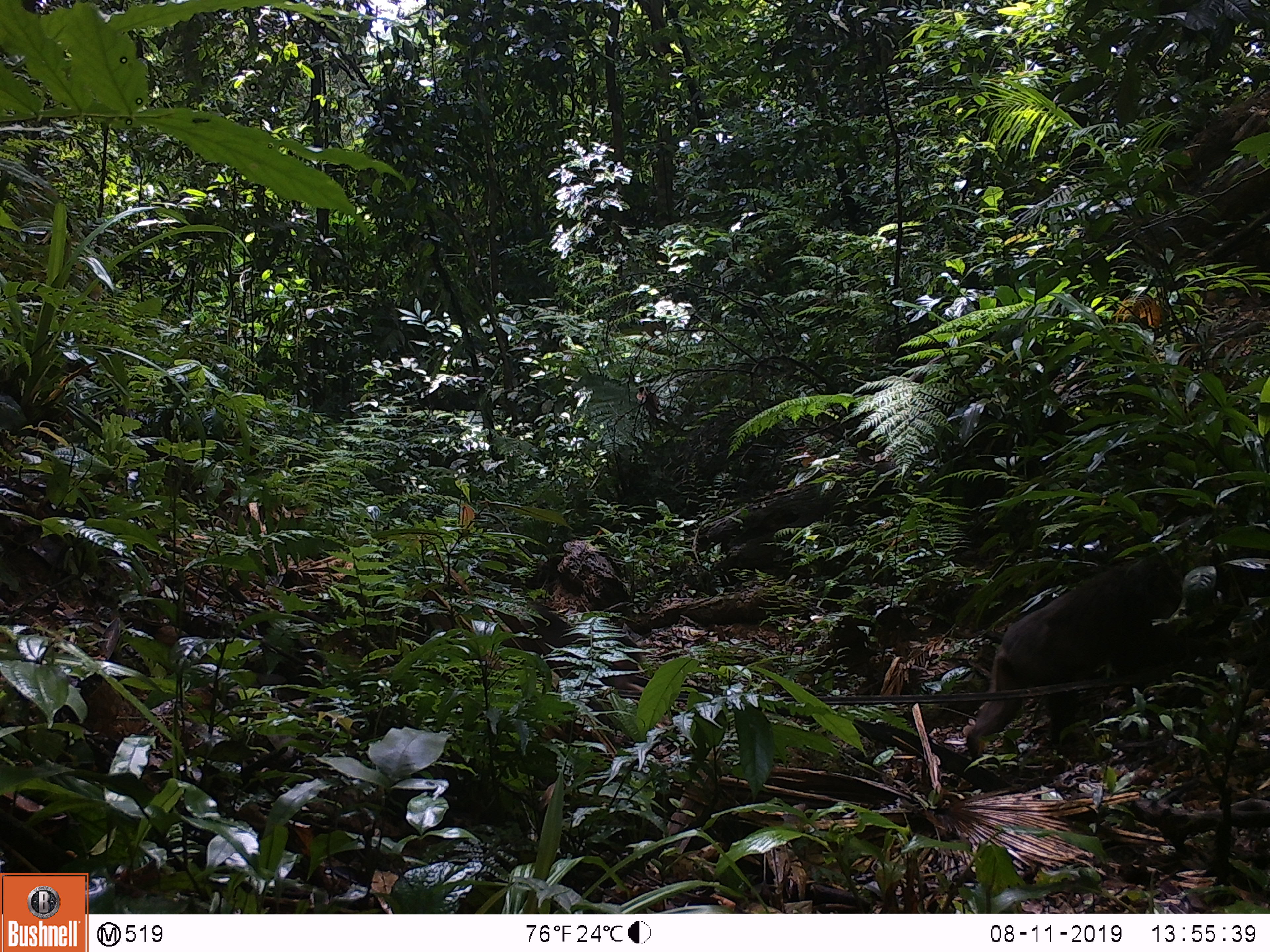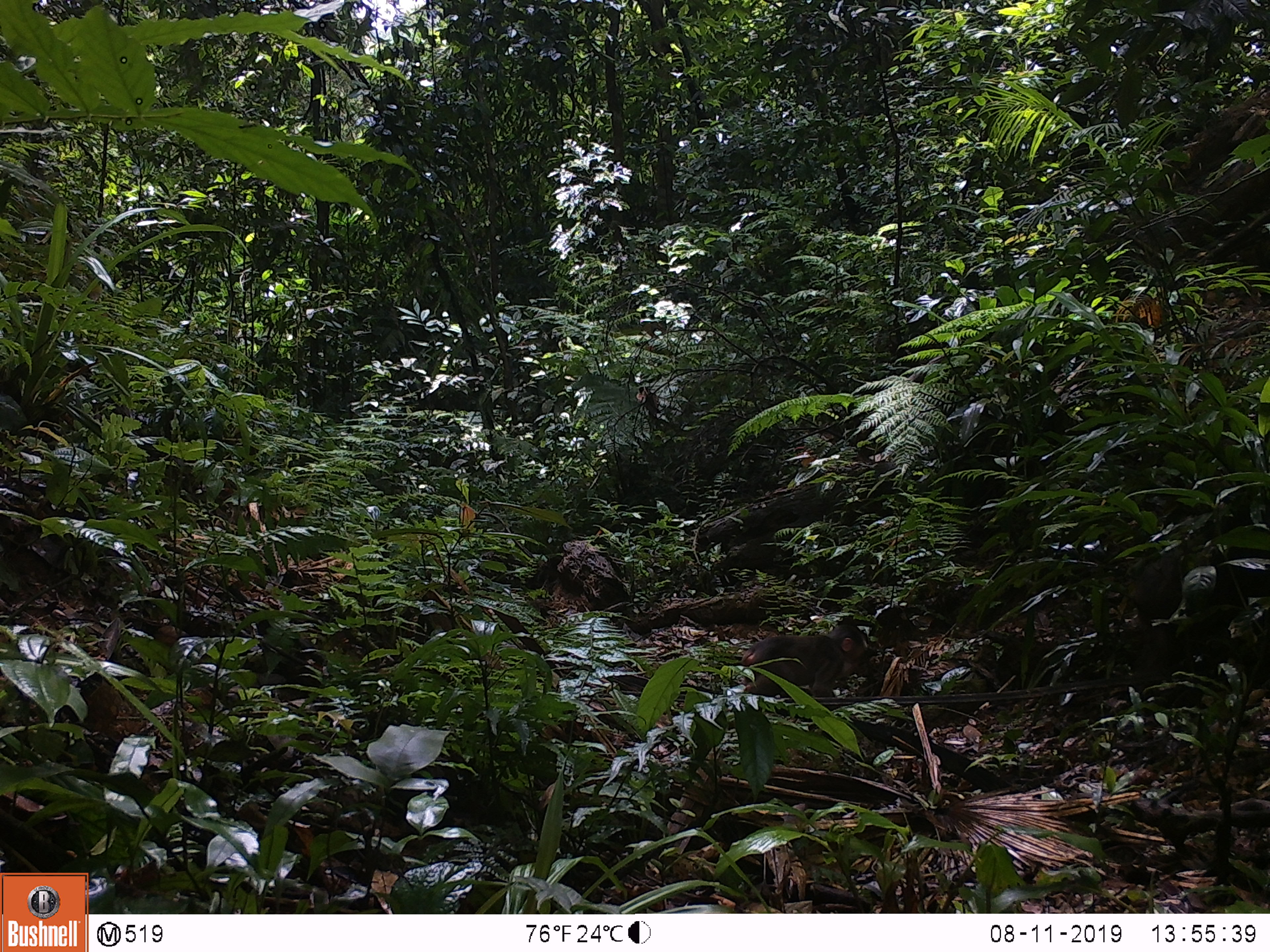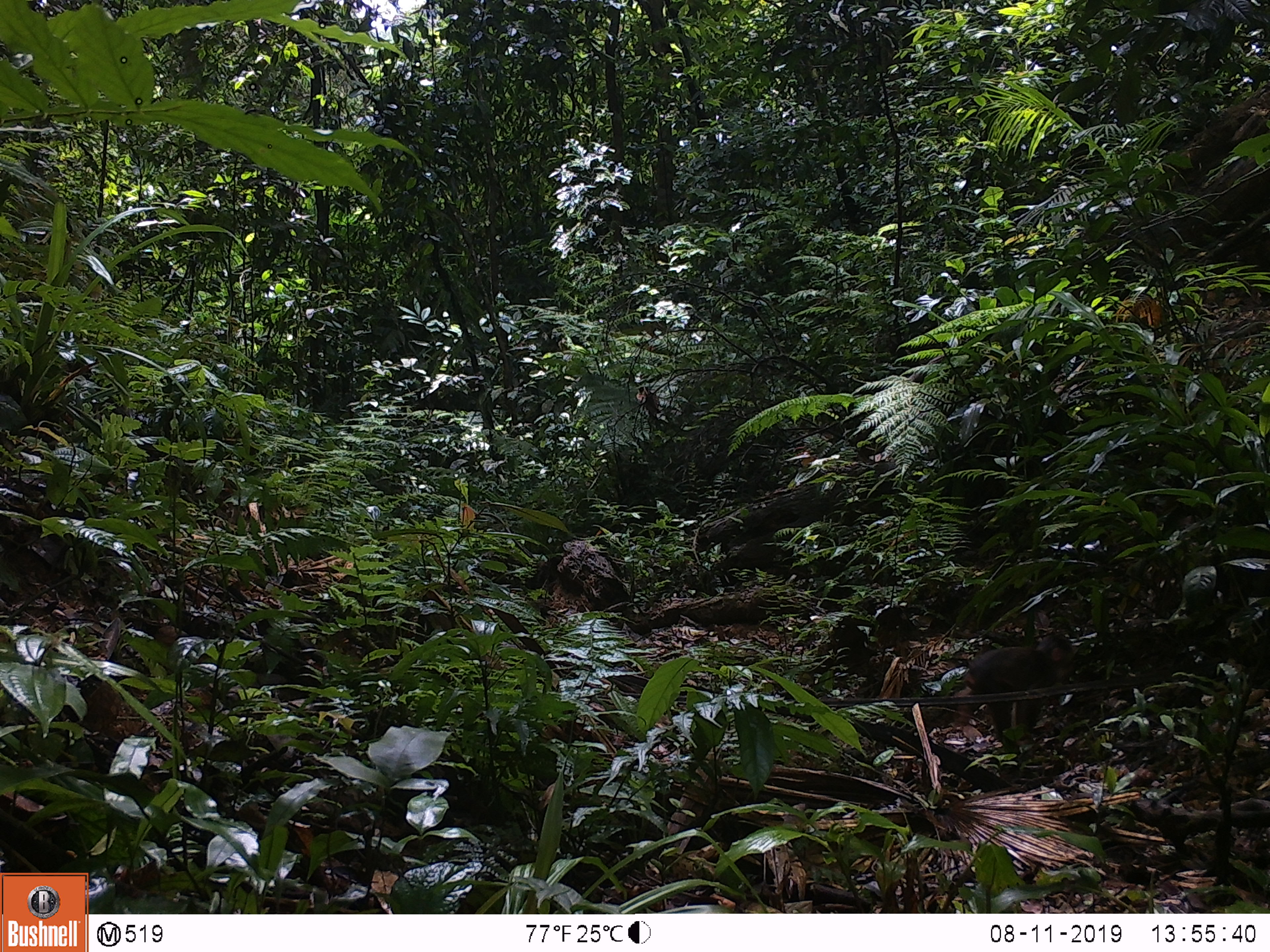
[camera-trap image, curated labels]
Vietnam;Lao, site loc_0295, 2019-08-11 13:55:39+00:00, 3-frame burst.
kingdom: Animalia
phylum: Chordata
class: Mammalia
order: Primates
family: Cercopithecidae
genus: Macaca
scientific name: Macaca arctoides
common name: stump-tailed macaque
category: stump tailed macaque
Stump tailed macaque (stump-tailed macaque) (Macaca arctoides). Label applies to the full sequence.